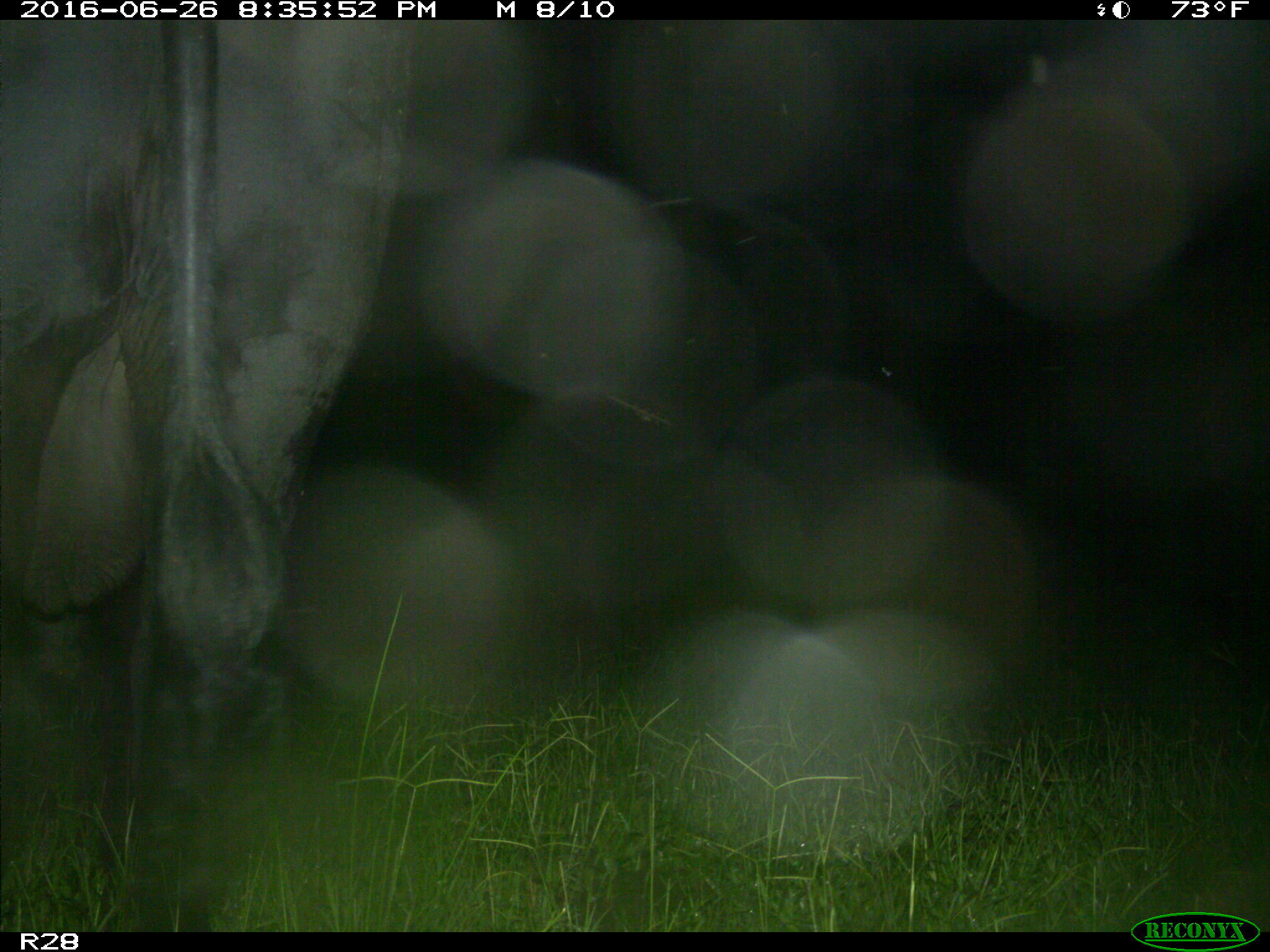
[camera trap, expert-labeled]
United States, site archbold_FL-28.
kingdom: Animalia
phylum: Chordata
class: Mammalia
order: Artiodactyla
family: Bovidae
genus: Bos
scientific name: Bos taurus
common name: domestic cow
Bos taurus (domestic cow).